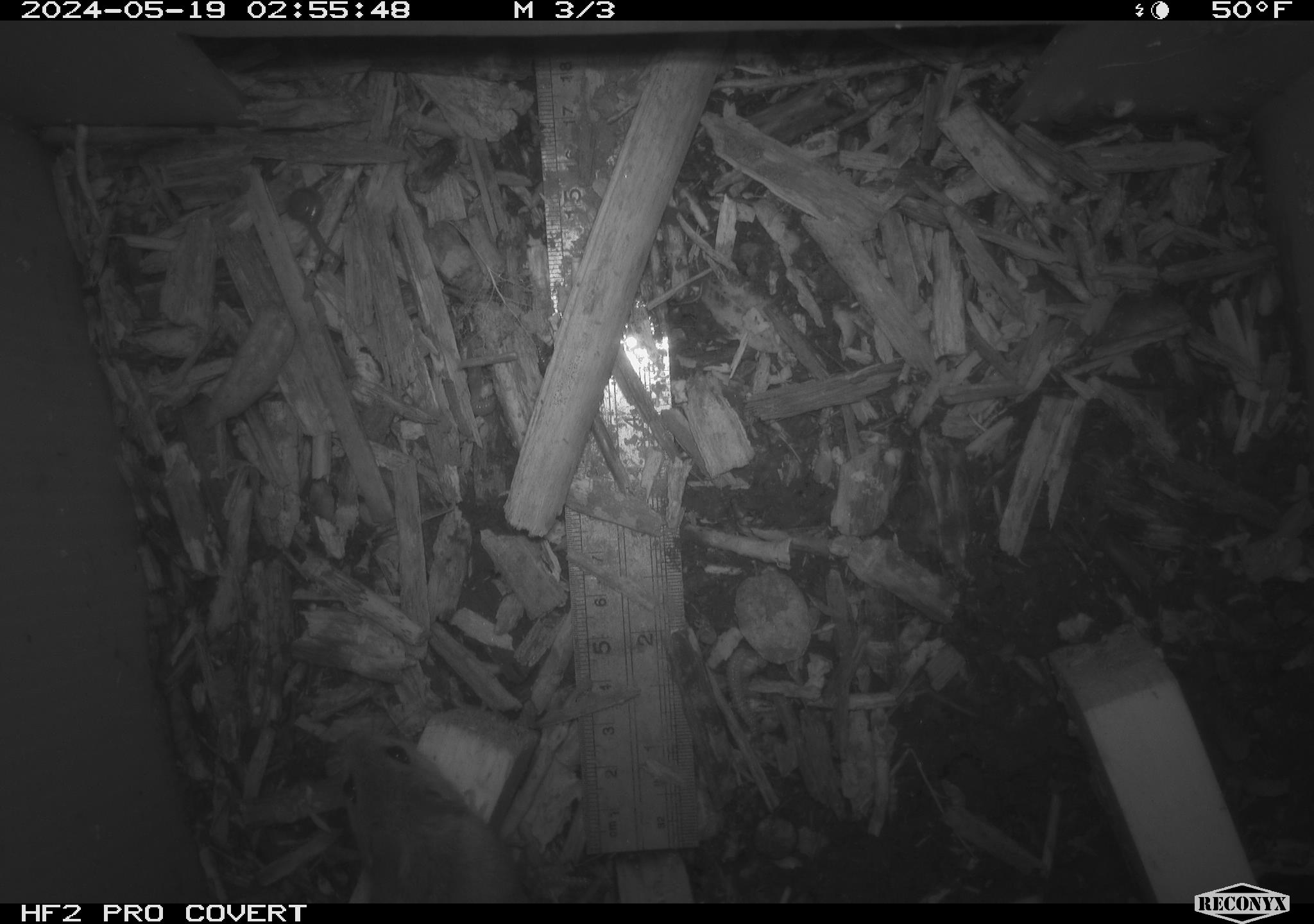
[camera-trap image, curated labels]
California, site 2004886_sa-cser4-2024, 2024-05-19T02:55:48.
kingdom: Animalia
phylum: Chordata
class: Mammalia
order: Rodentia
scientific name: Rodentia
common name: rodent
Rodent (Rodentia).